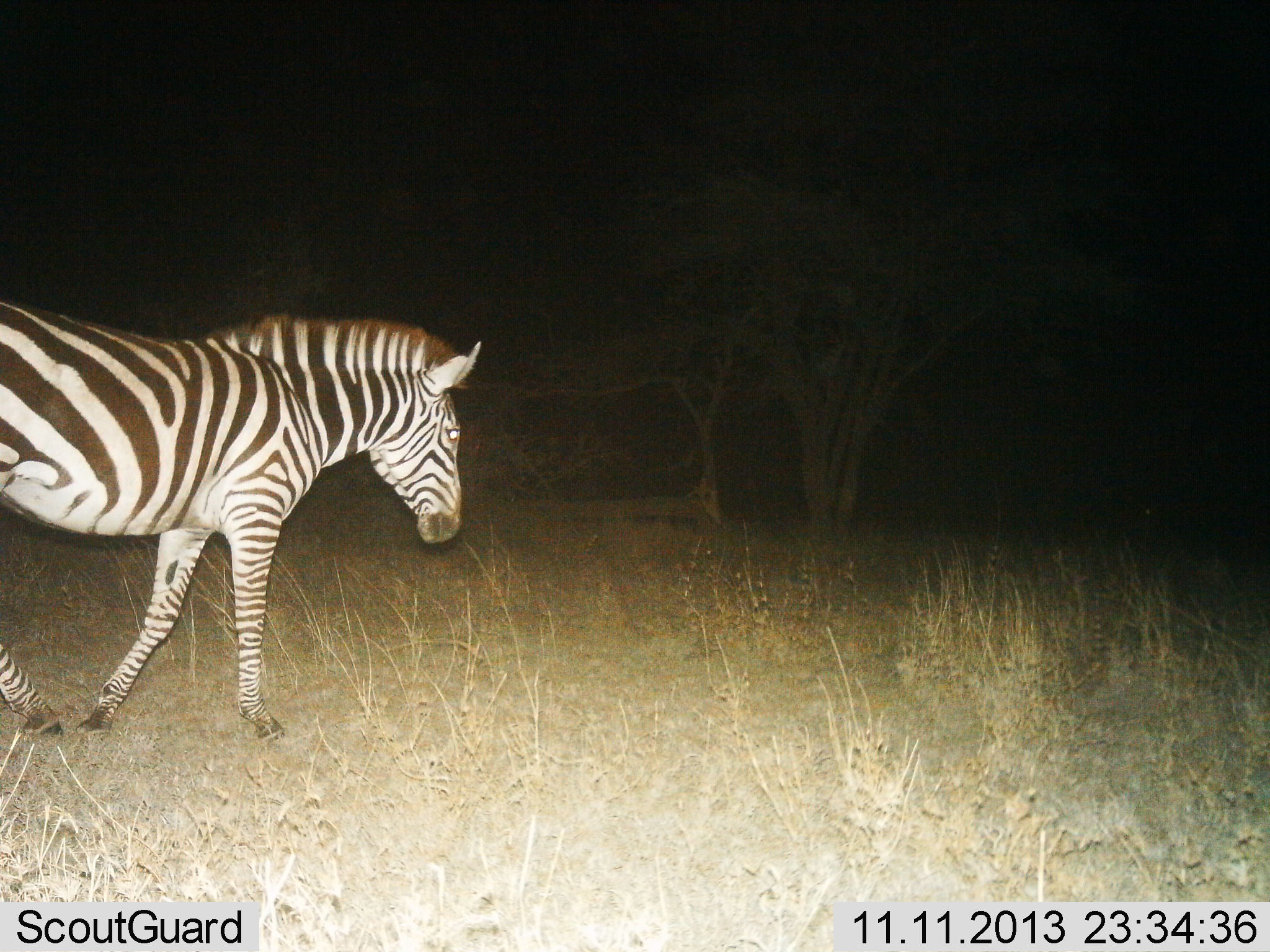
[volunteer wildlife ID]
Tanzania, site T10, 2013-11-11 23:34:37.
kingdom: Animalia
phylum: Chordata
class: Mammalia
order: Perissodactyla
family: Equidae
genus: Equus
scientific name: Equus quagga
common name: plains zebra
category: zebra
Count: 1.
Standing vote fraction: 10%.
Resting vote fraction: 0%.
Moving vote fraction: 93%.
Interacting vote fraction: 0%.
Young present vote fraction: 0%.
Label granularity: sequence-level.